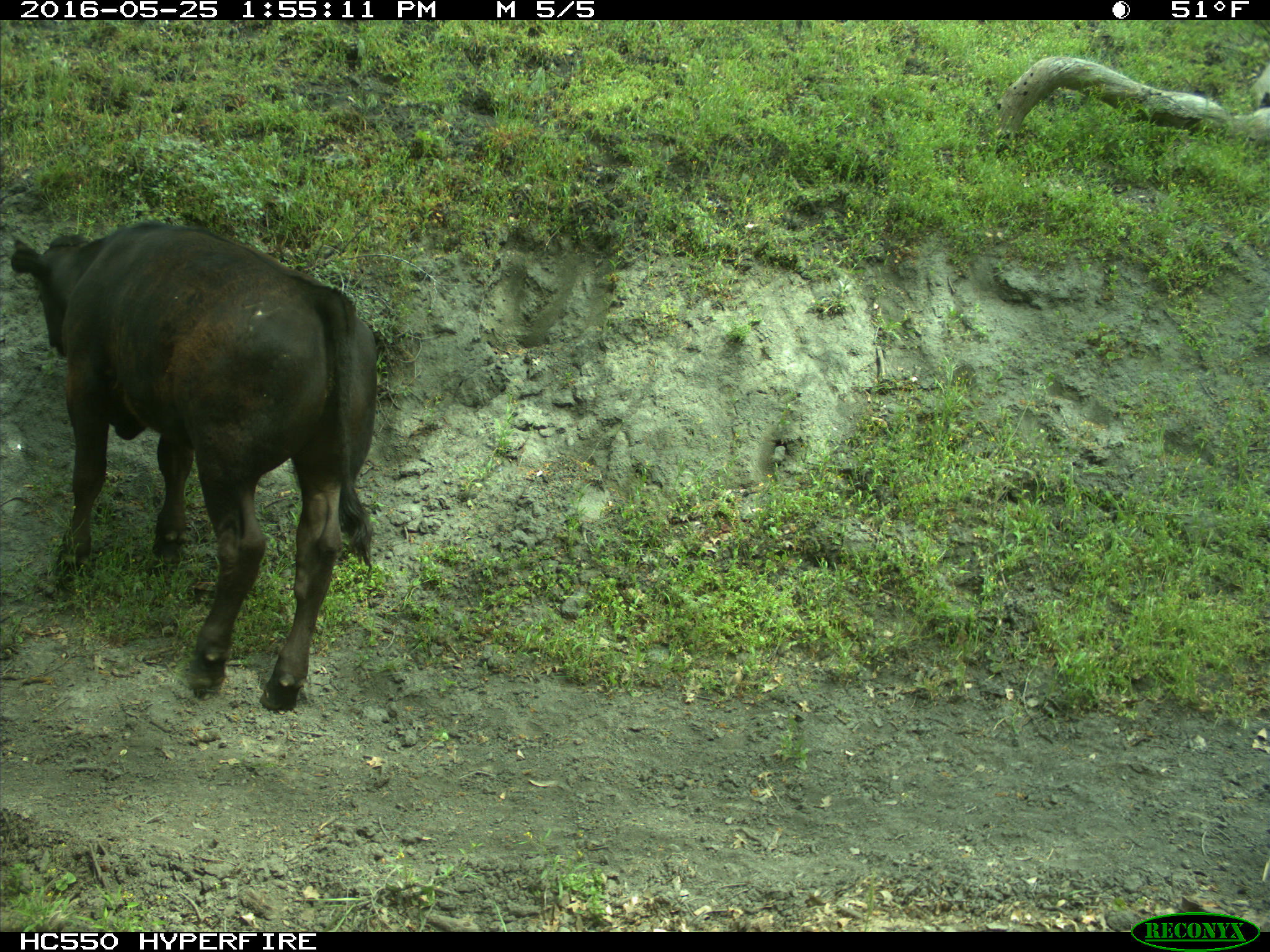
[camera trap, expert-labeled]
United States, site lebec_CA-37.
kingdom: Animalia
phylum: Chordata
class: Mammalia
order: Artiodactyla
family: Bovidae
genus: Bos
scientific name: Bos taurus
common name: domestic cow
Bos taurus (domestic cow).